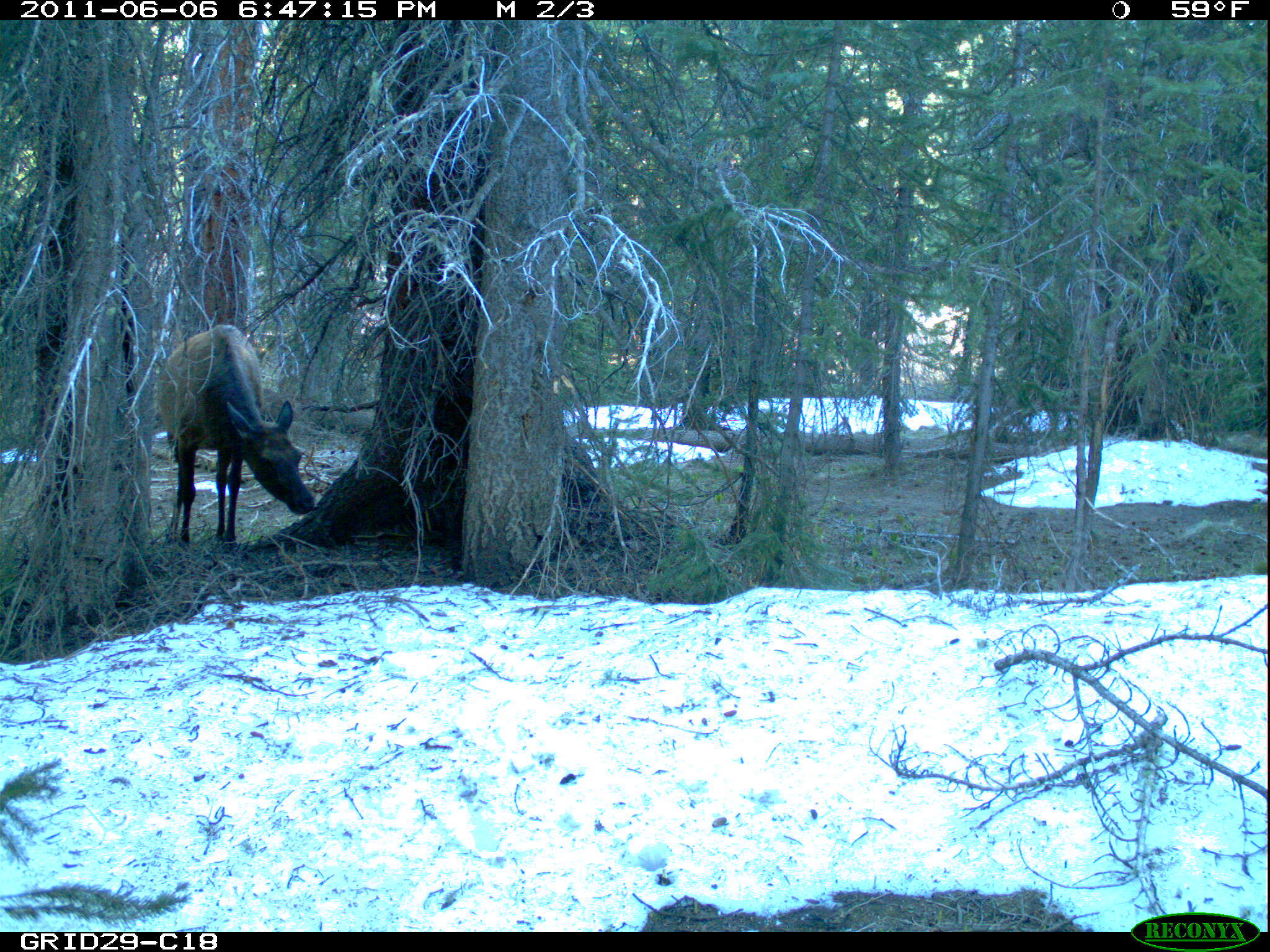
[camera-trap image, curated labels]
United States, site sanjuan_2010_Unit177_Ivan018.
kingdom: Animalia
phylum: Chordata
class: Mammalia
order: Artiodactyla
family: Cervidae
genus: Cervus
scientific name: Cervus elaphus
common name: red deer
Cervus elaphus (red deer).